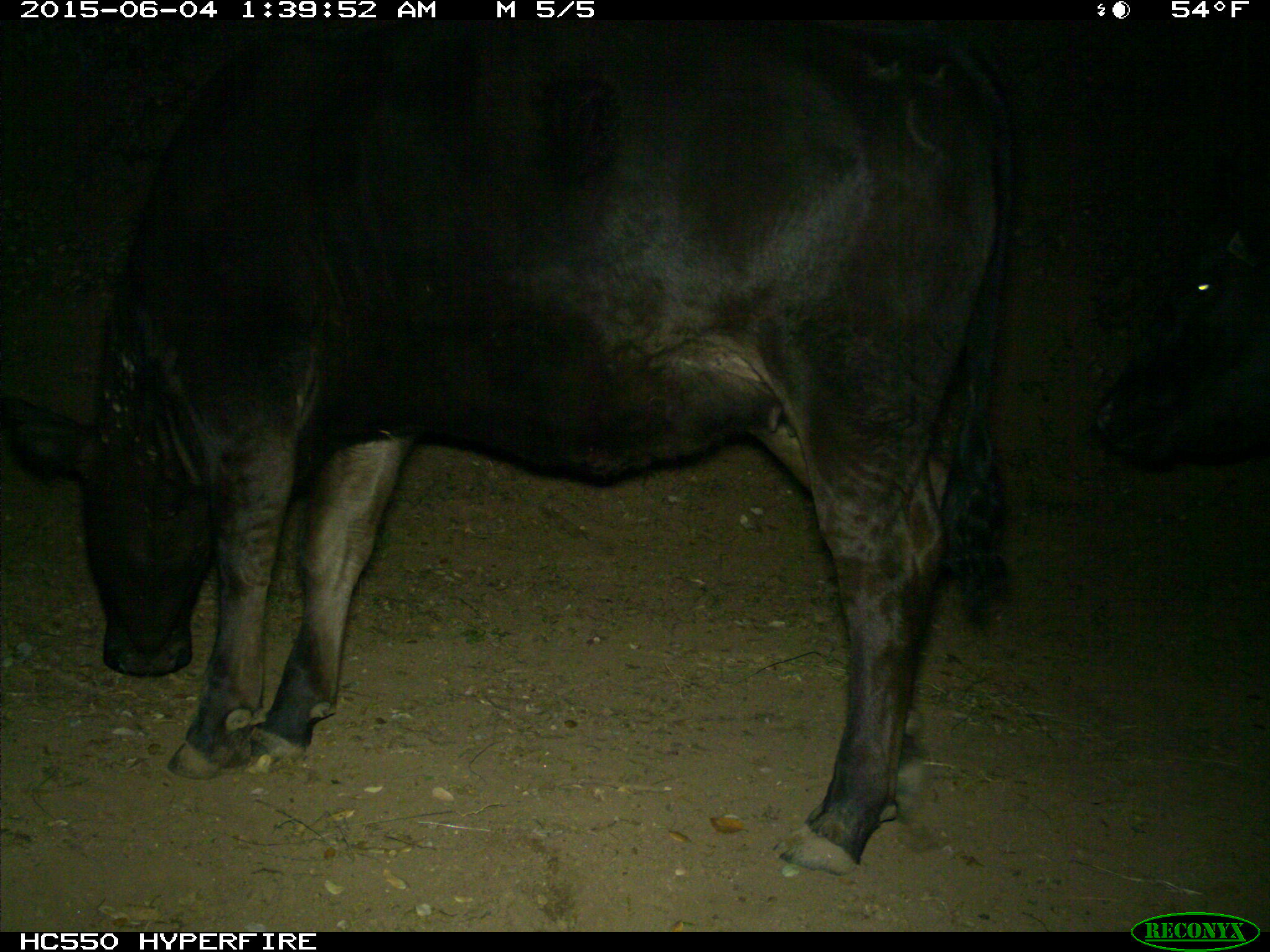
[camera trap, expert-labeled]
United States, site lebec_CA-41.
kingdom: Animalia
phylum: Chordata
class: Mammalia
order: Artiodactyla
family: Bovidae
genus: Bos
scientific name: Bos taurus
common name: domestic cow